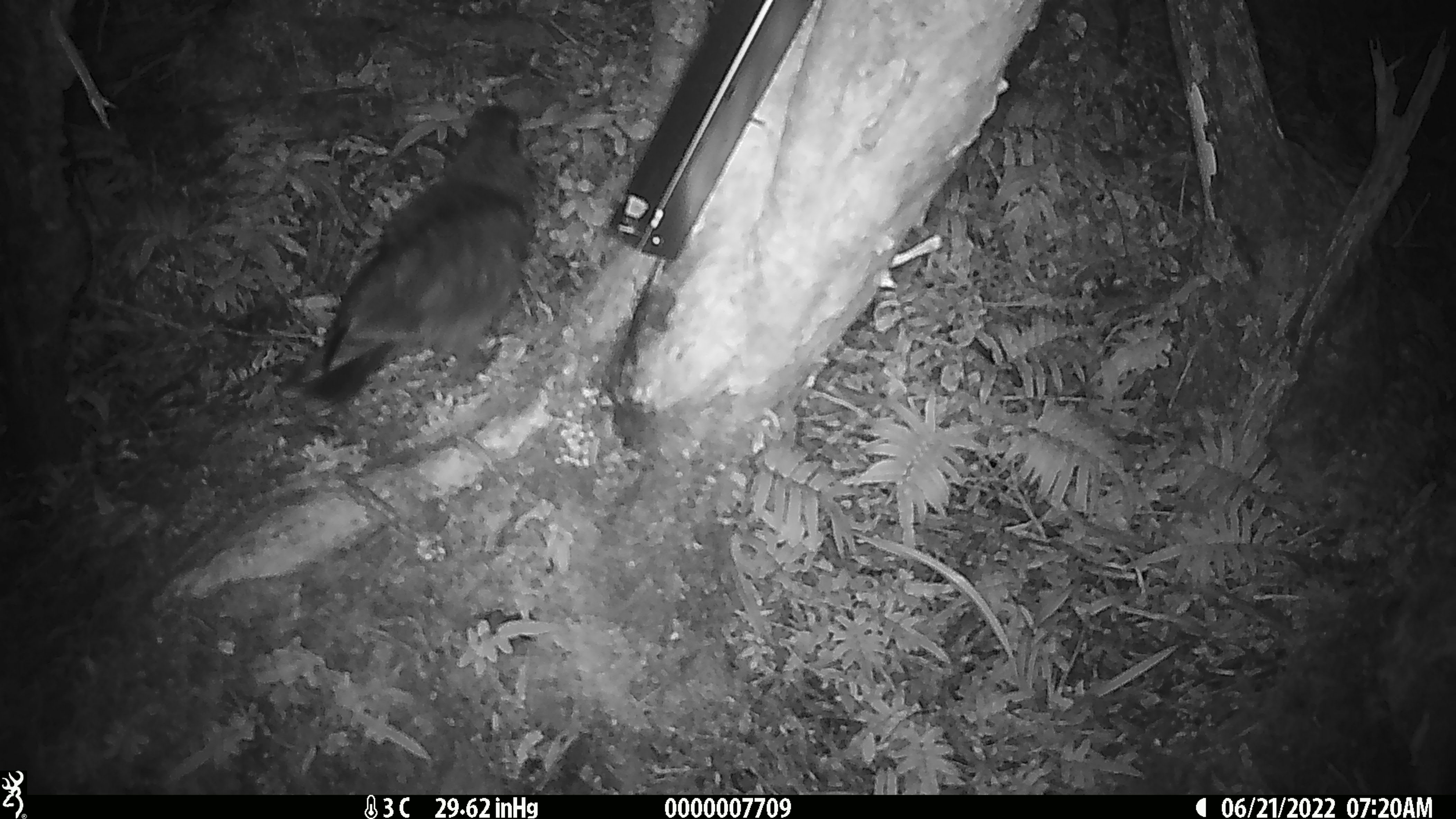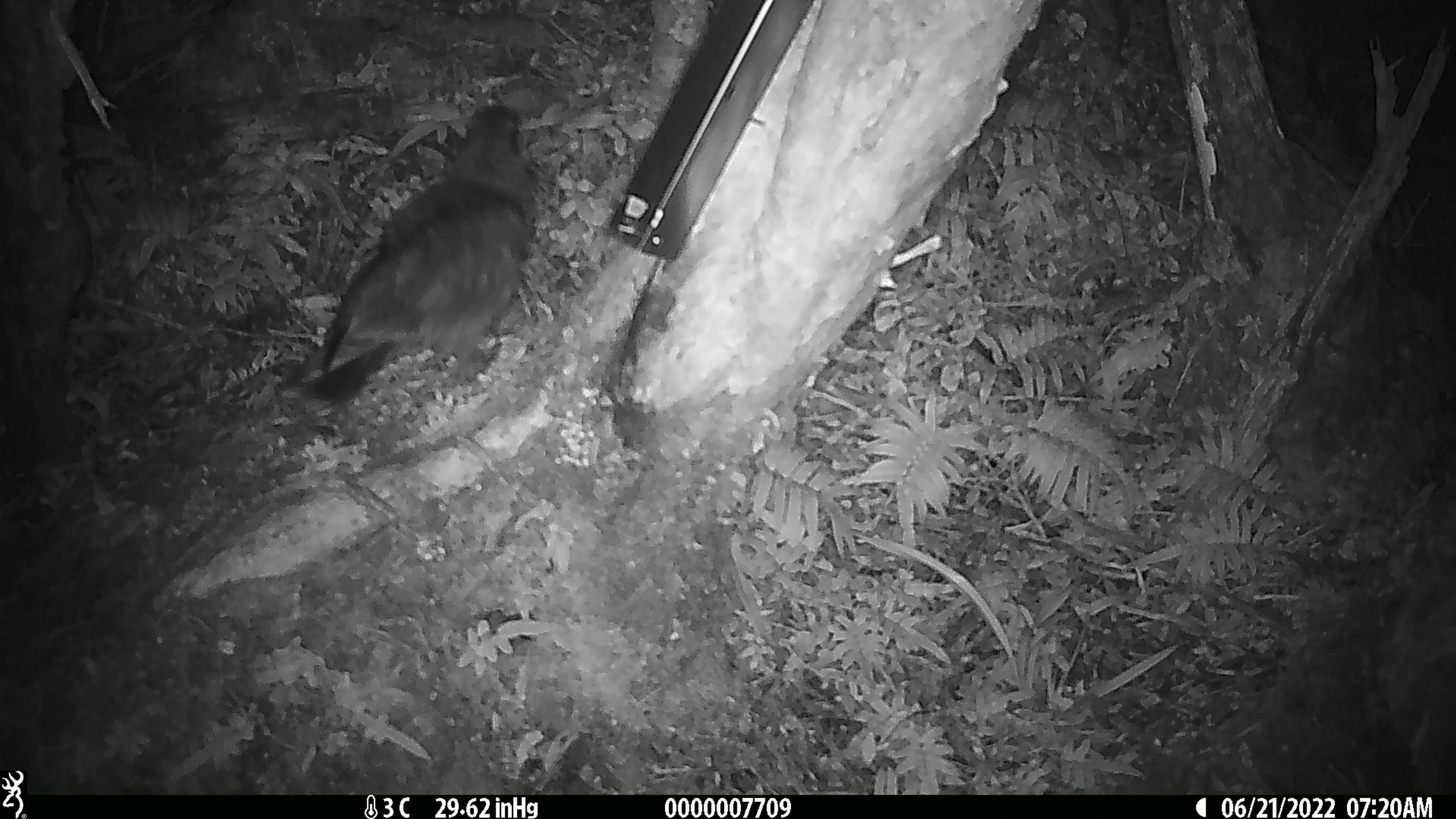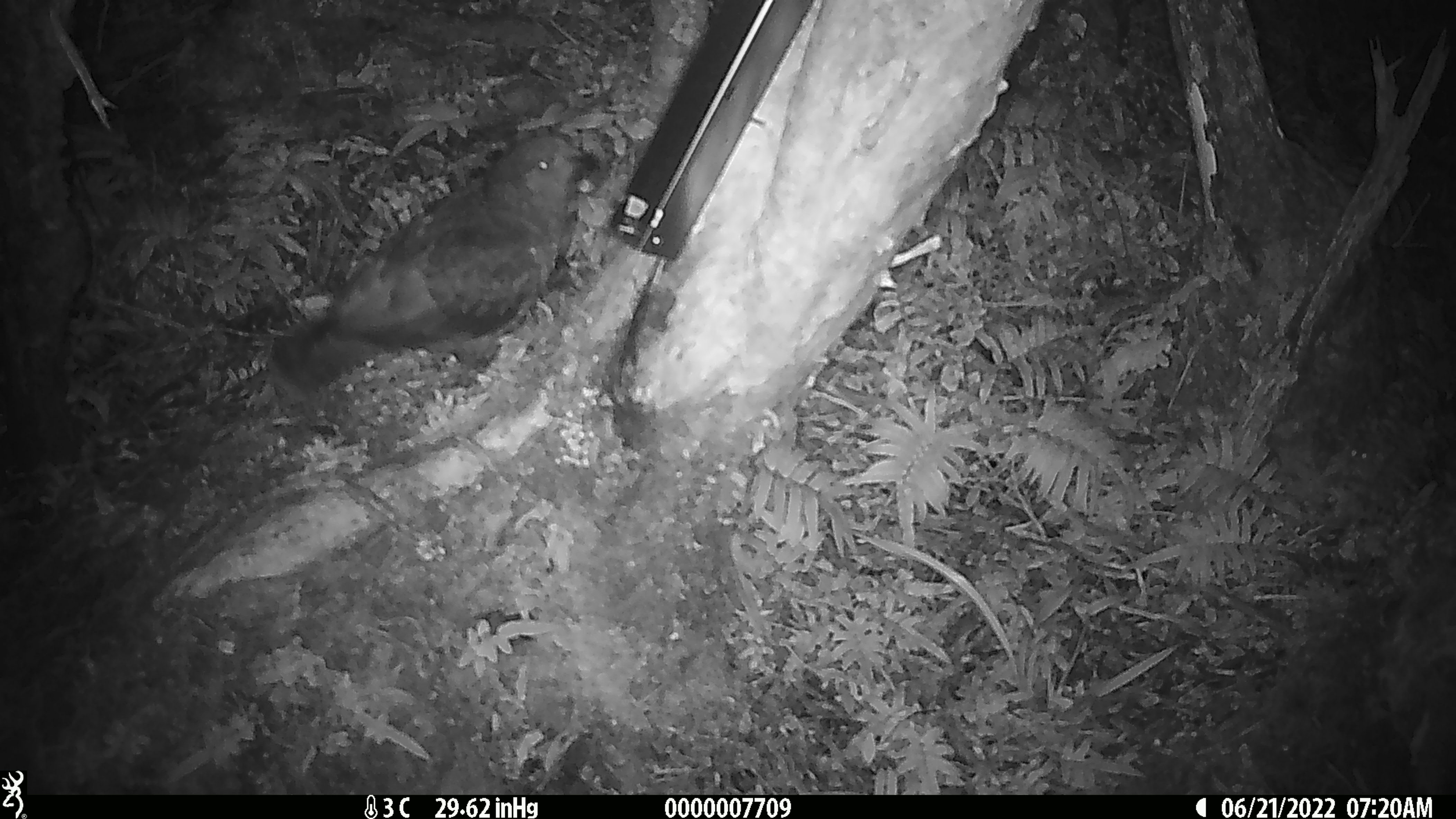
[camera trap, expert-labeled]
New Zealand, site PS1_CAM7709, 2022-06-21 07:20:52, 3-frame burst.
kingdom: Animalia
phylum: Chordata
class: Aves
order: Psittaciformes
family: Strigopidae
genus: Nestor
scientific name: Nestor notabilis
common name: kea